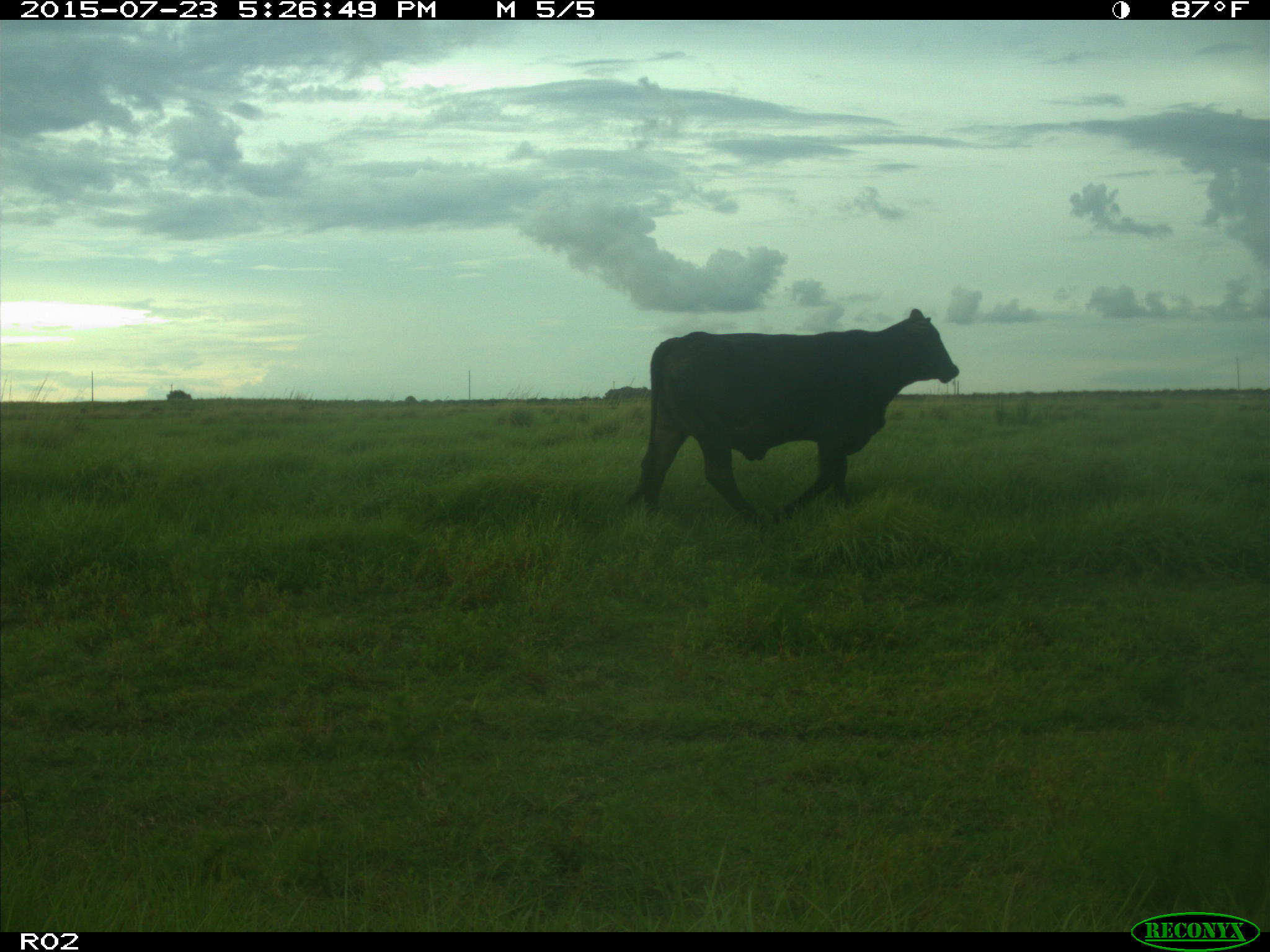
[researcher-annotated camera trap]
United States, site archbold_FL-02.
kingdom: Animalia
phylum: Chordata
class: Mammalia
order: Artiodactyla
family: Bovidae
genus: Bos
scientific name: Bos taurus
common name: domestic cow